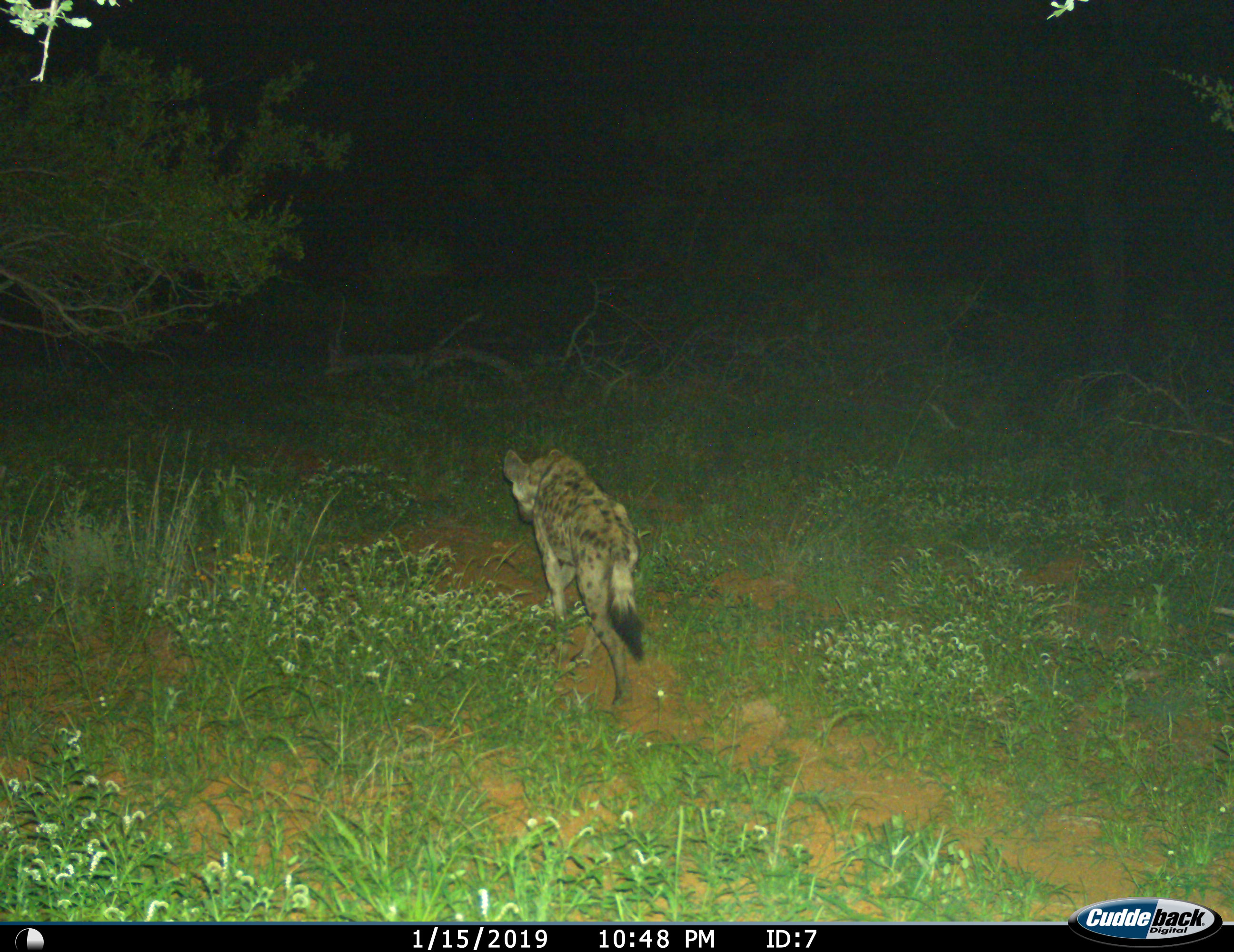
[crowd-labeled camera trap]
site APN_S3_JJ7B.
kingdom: Animalia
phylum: Chordata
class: Mammalia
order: Carnivora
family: Hyaenidae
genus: Crocuta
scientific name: Crocuta crocuta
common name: spotted hyena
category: hyenaspotted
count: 1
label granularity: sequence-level